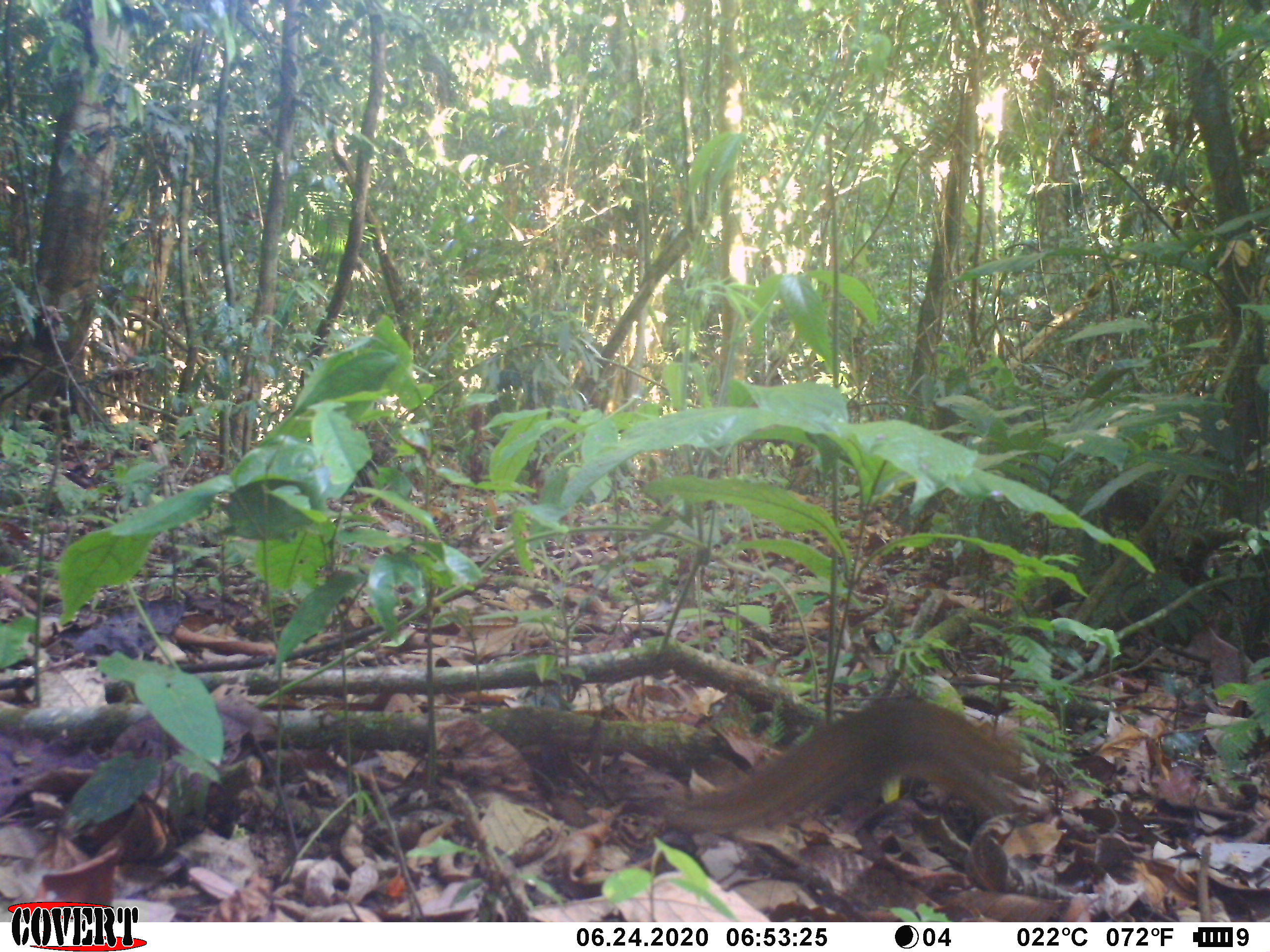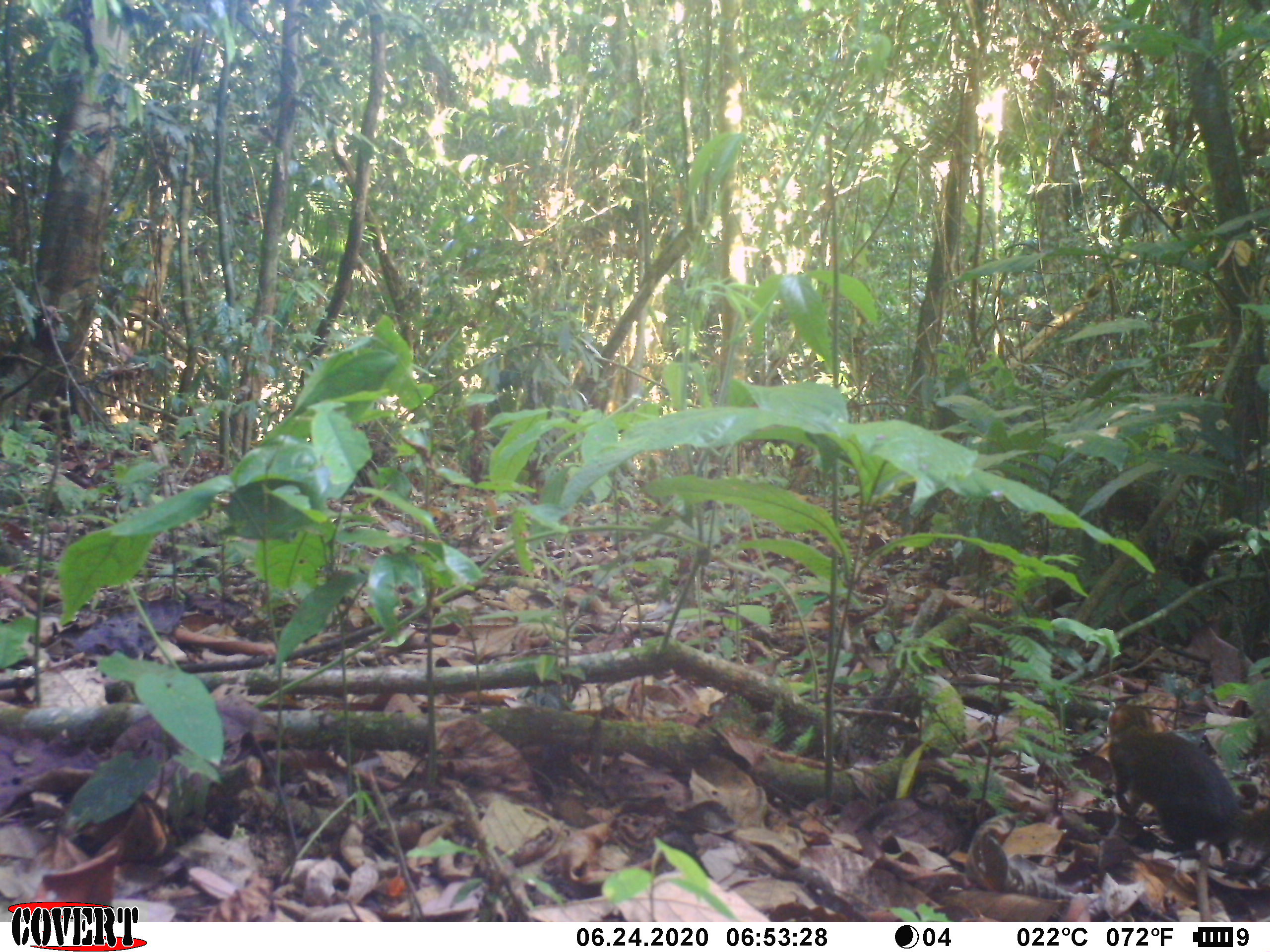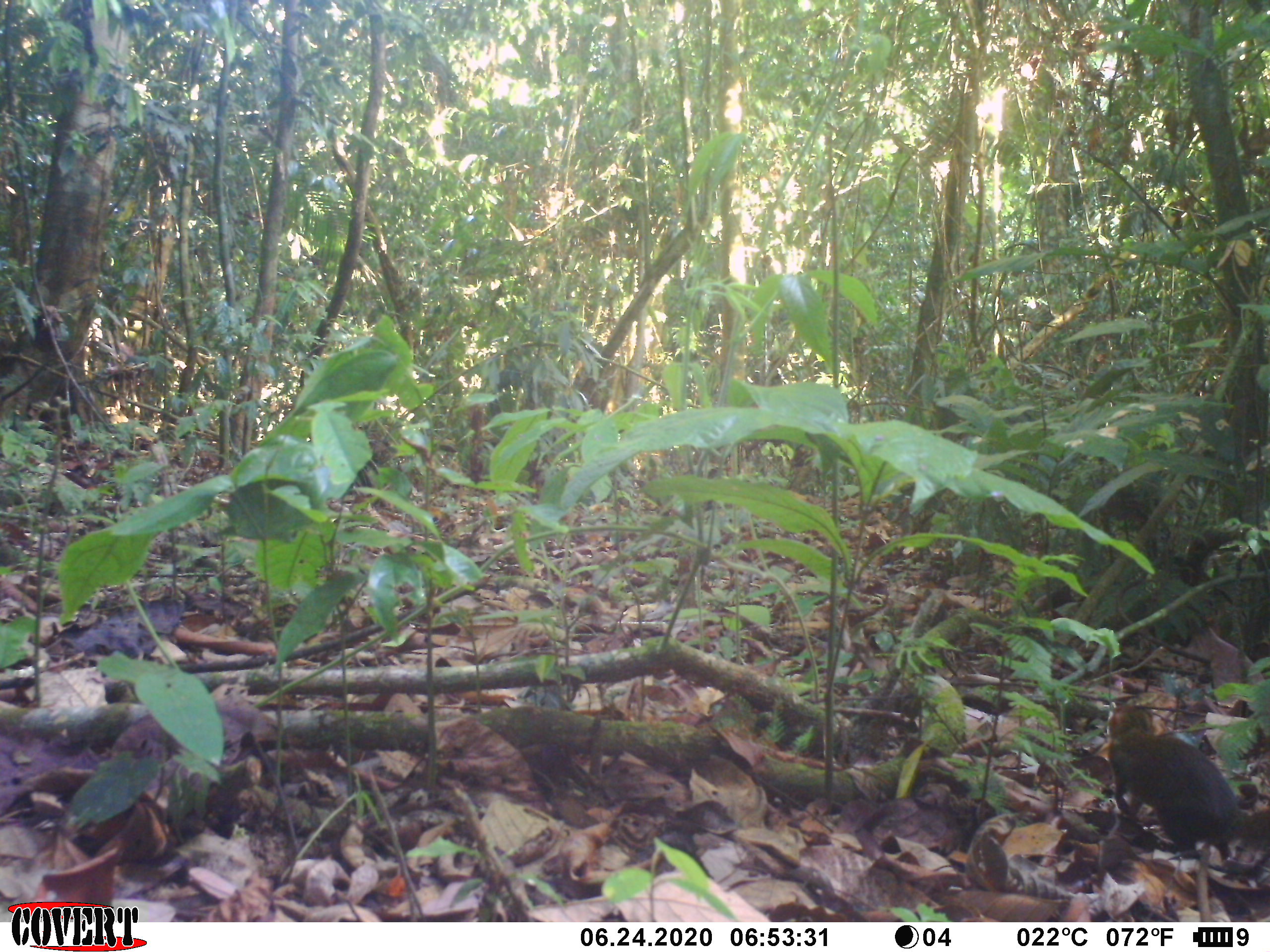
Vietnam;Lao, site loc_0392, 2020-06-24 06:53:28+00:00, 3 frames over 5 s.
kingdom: Animalia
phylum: Chordata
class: Mammalia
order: Scandentia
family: Tupaiidae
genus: Tupaia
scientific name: Tupaia belangeri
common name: northern treeshrew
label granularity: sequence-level